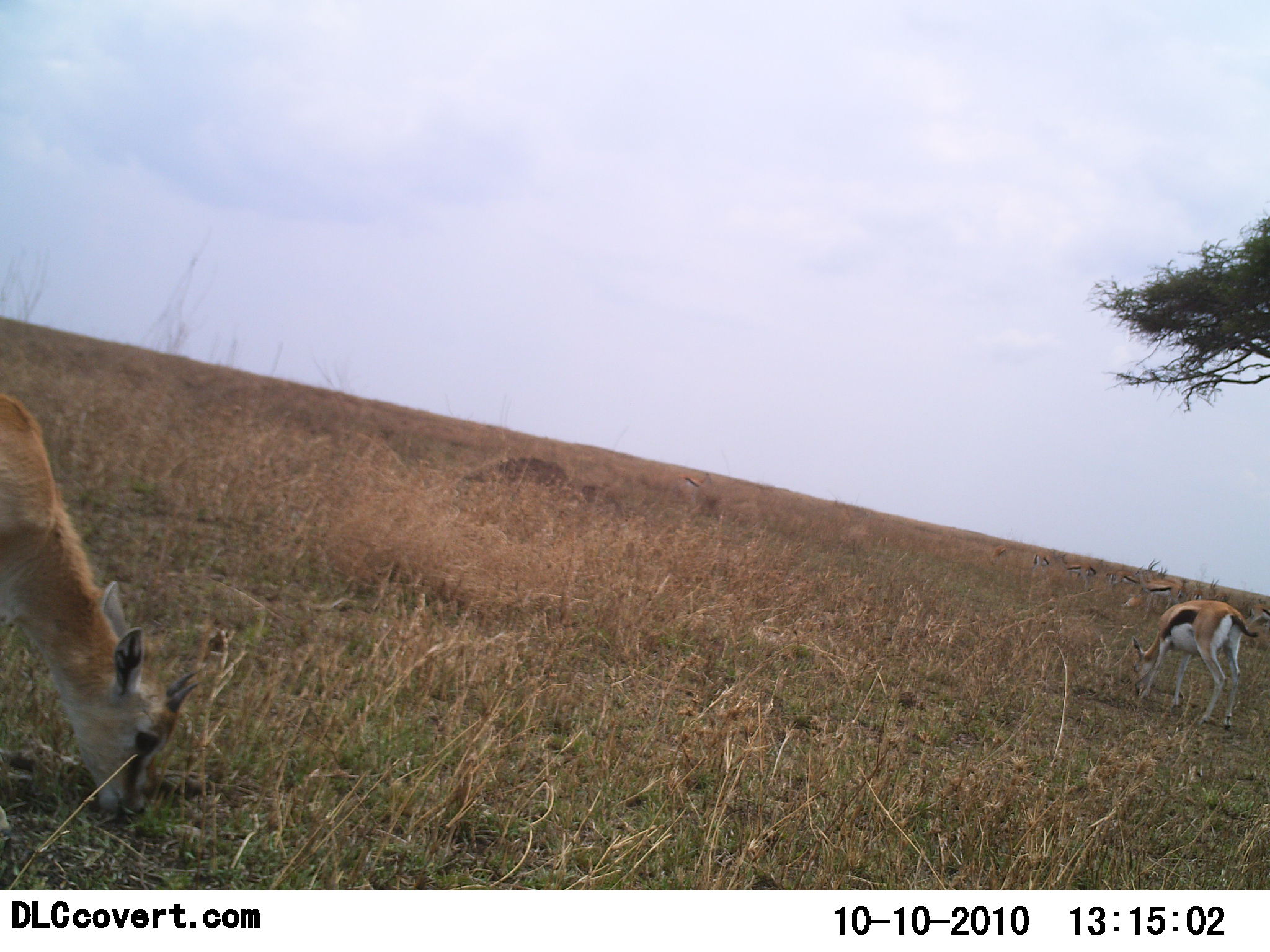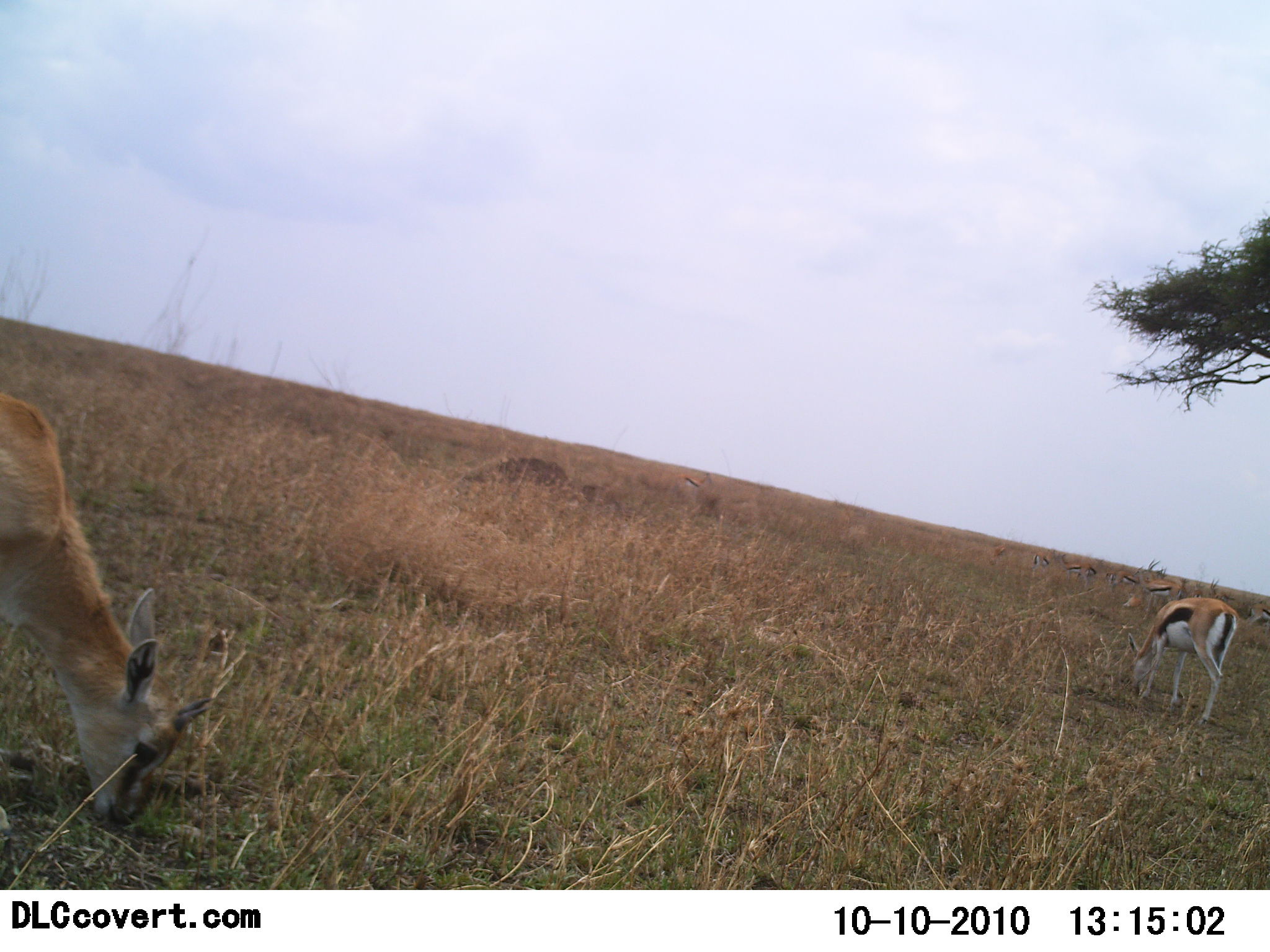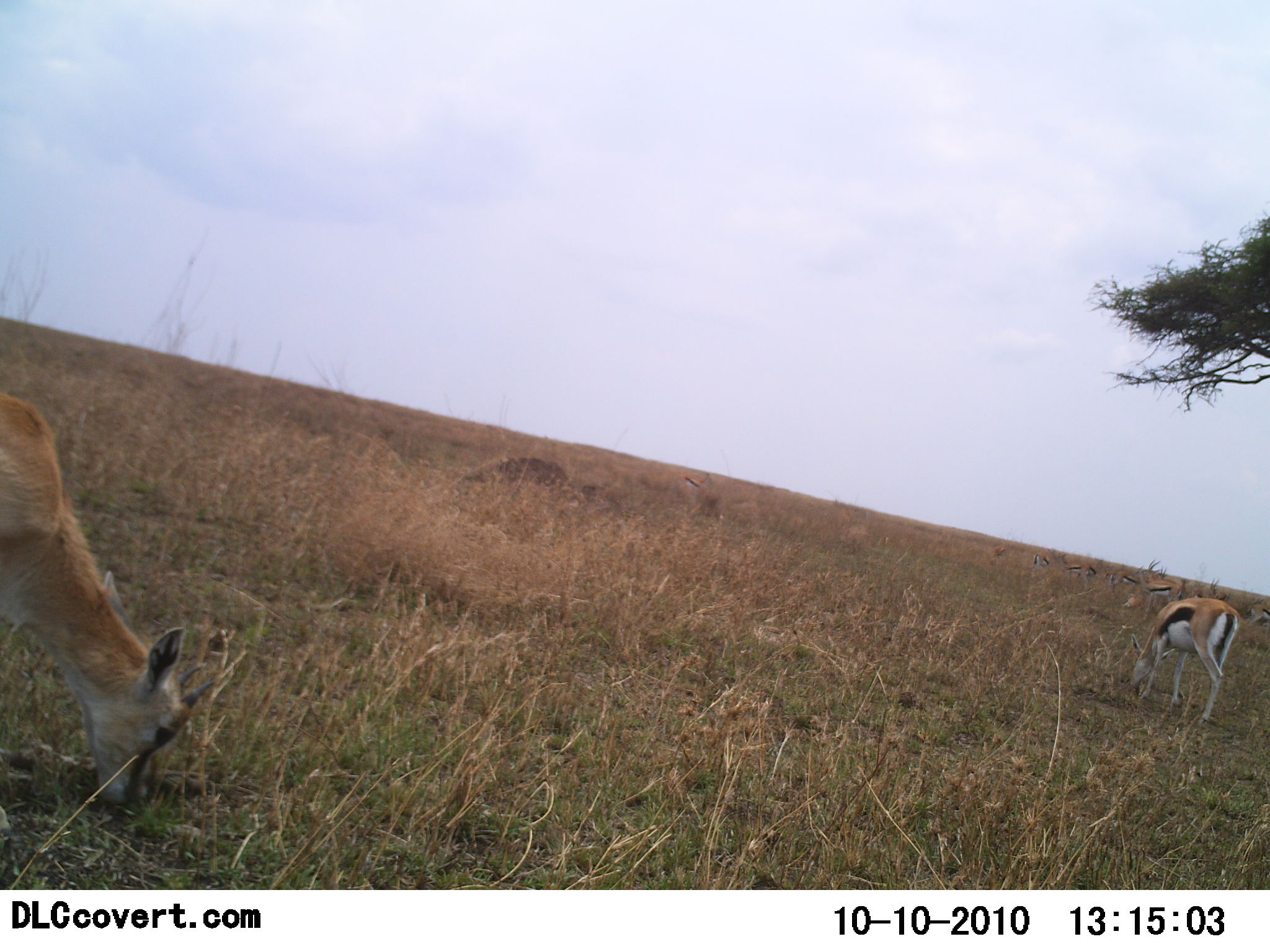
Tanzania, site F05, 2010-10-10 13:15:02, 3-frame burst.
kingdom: Animalia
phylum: Chordata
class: Mammalia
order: Artiodactyla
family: Bovidae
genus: Eudorcas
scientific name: Eudorcas thomsonii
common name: thomson's gazelle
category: gazellethomsons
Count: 8.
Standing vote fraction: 28%.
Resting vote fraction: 0%.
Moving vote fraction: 0%.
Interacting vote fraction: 0%.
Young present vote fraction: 0%.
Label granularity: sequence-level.